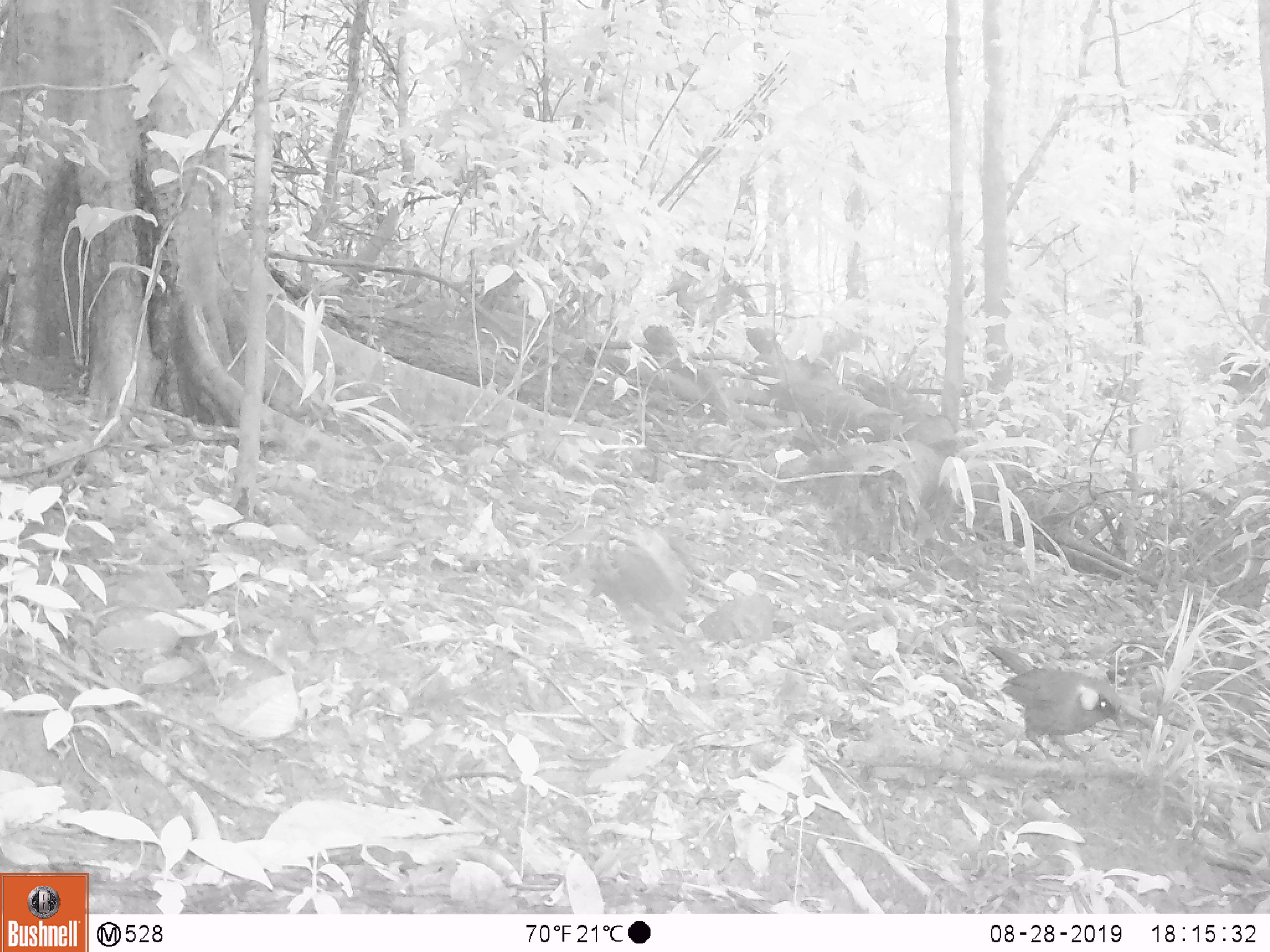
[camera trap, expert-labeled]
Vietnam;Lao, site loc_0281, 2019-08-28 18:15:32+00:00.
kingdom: Animalia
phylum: Chordata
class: Aves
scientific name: Aves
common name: bird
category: unidentified bird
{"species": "unidentified bird (bird) (Aves)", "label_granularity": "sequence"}